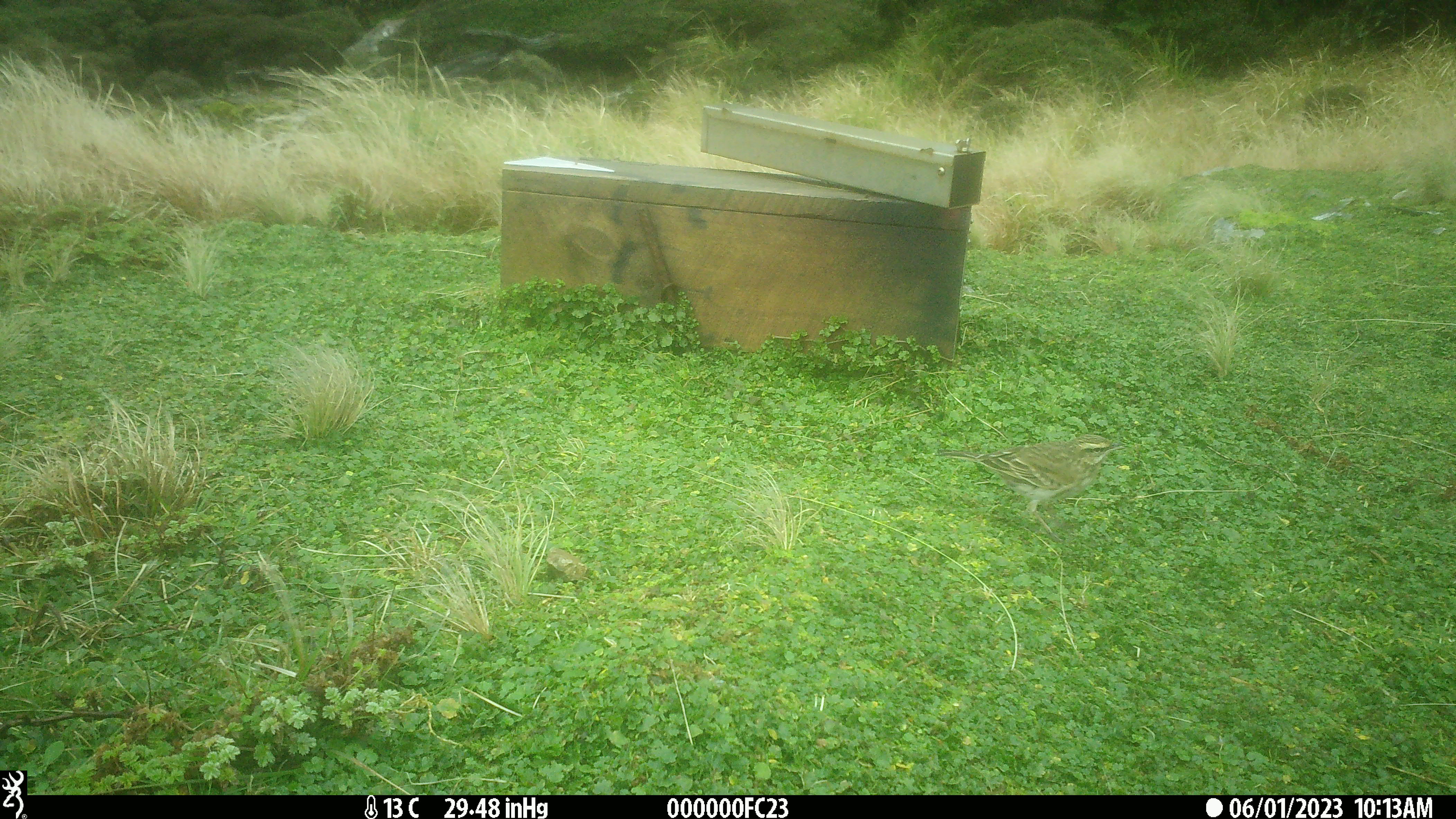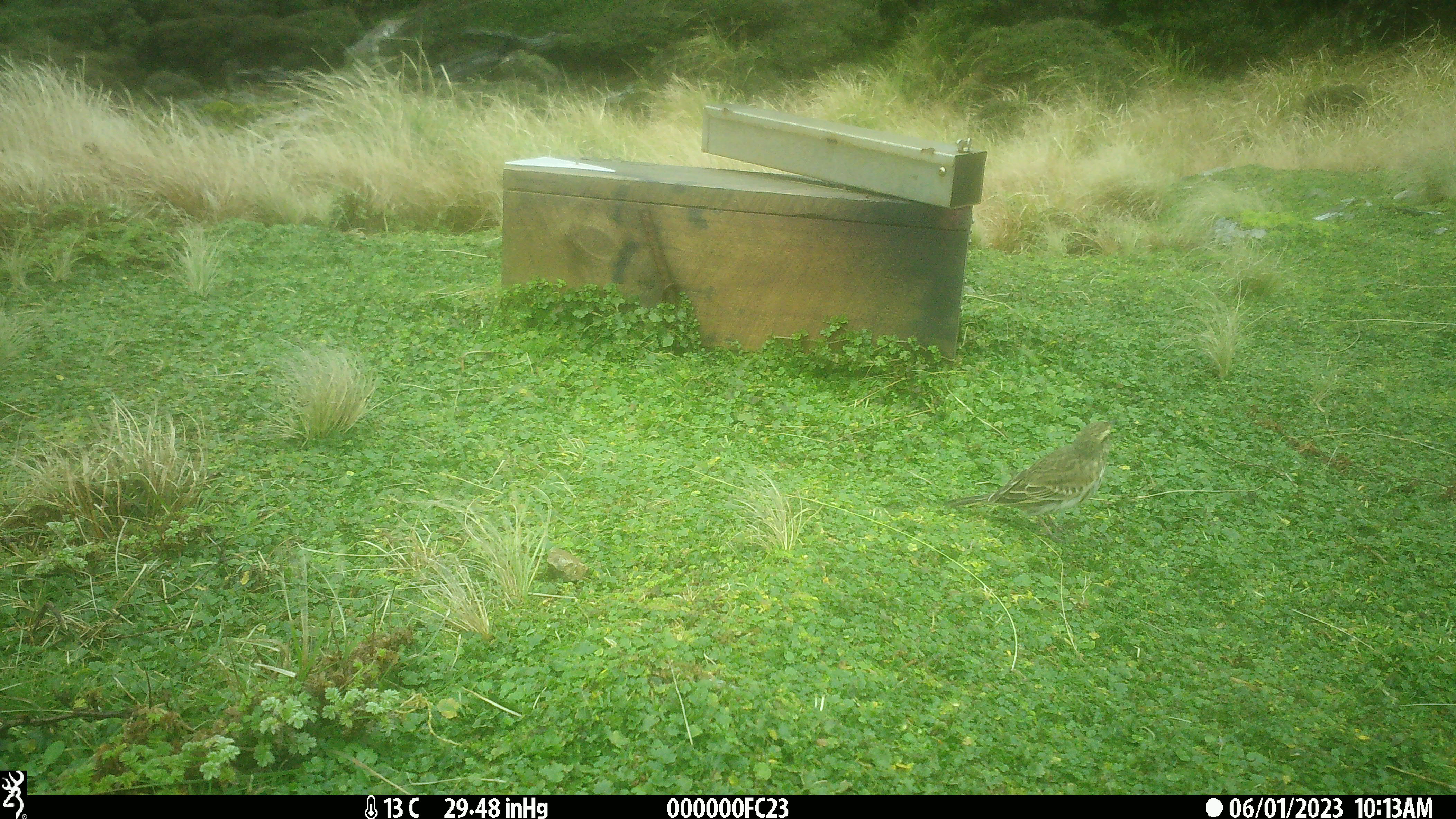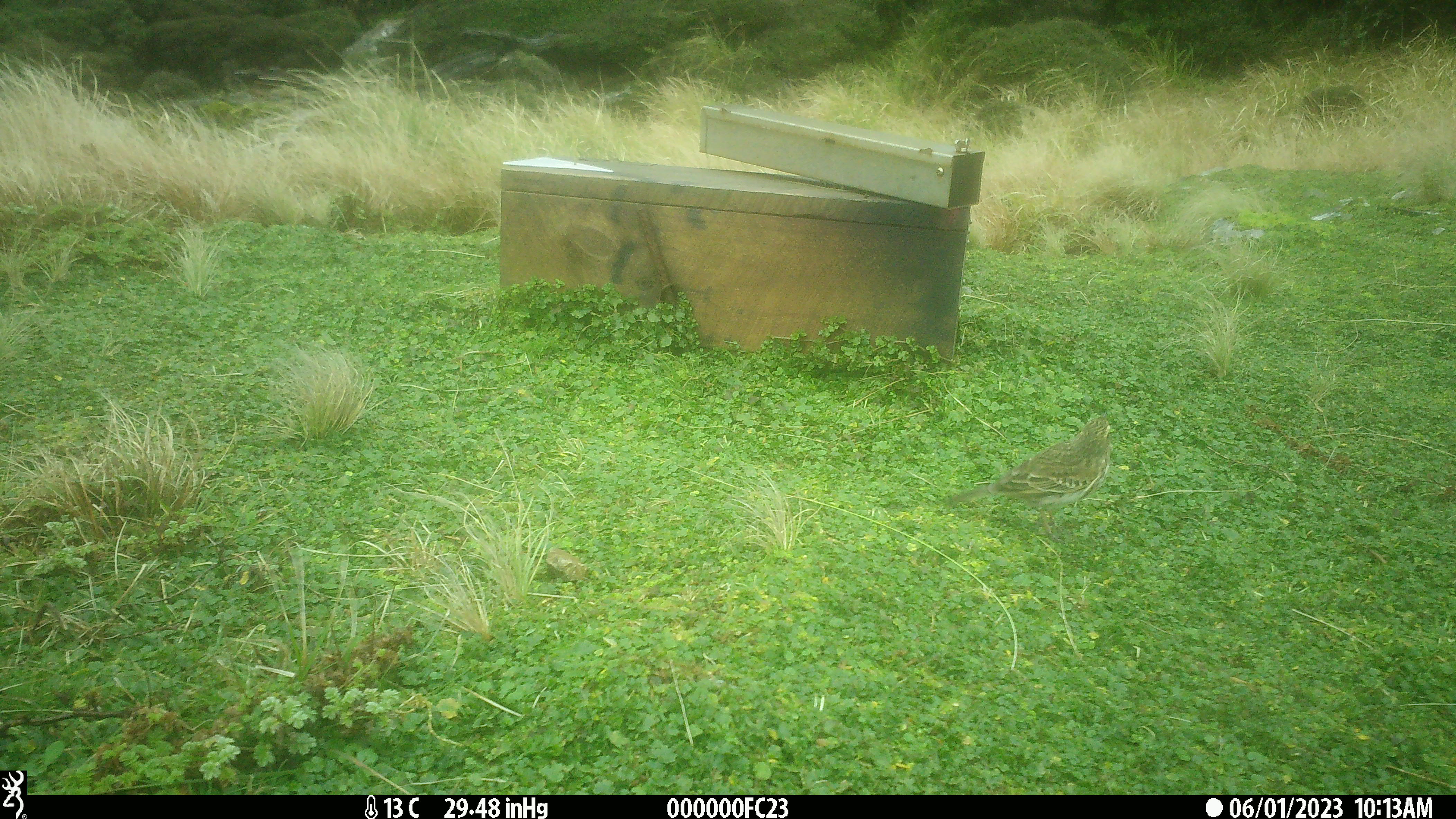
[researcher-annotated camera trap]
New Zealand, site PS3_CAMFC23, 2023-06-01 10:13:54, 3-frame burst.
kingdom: Animalia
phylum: Chordata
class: Aves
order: Passeriformes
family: Motacillidae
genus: Anthus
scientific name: Anthus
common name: pipit